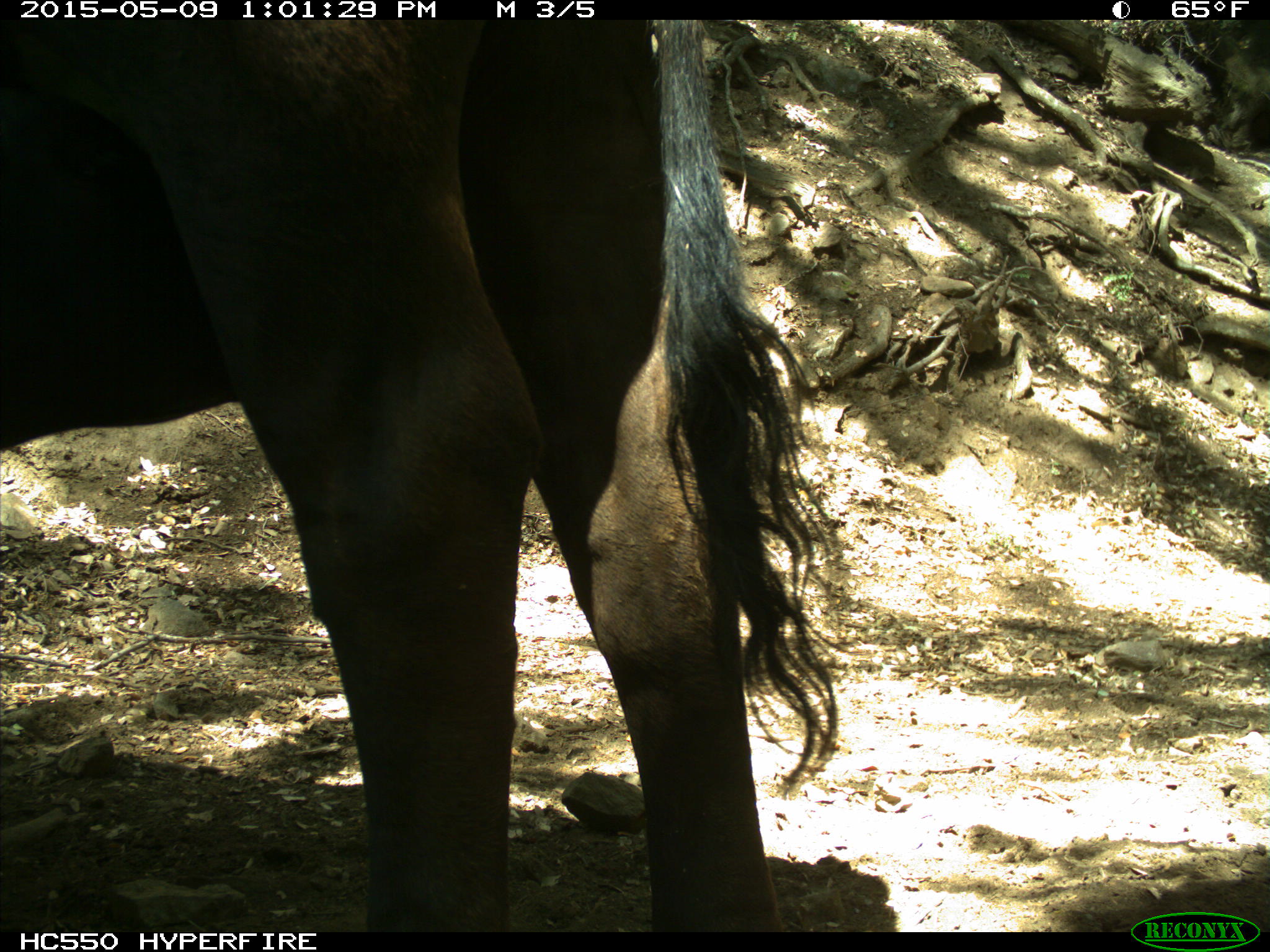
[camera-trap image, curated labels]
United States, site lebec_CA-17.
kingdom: Animalia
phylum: Chordata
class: Mammalia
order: Artiodactyla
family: Bovidae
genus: Bos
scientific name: Bos taurus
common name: domestic cow